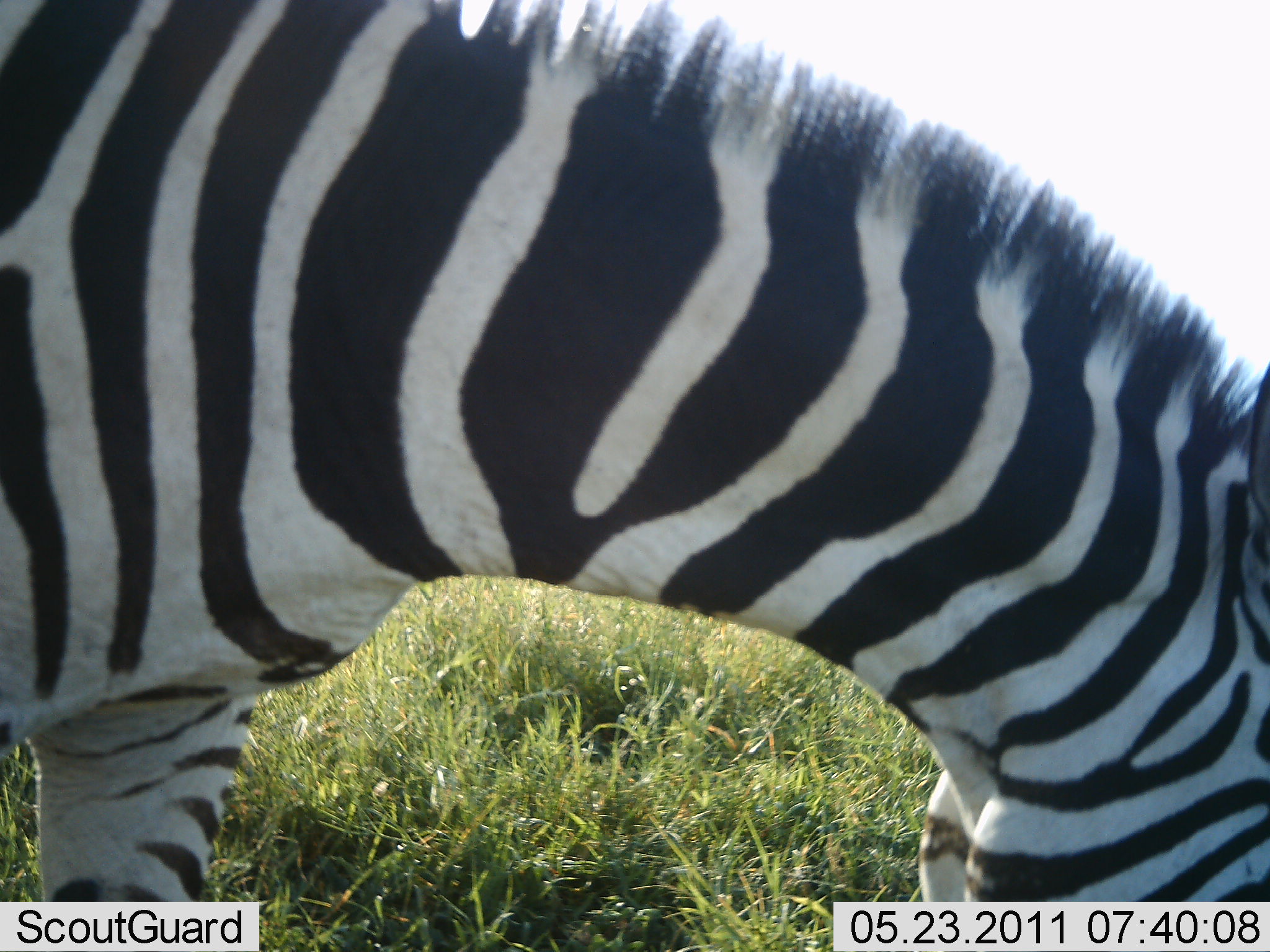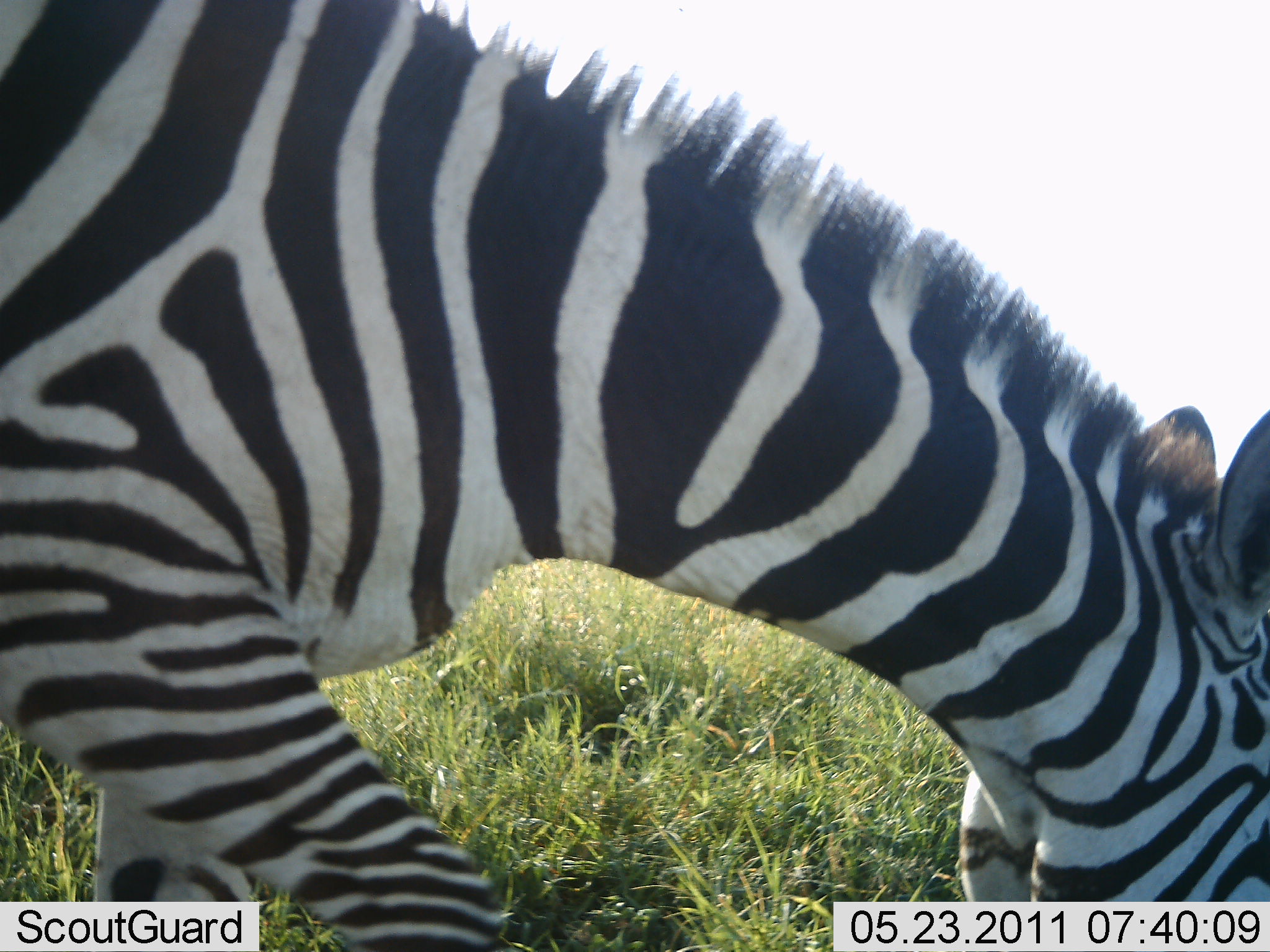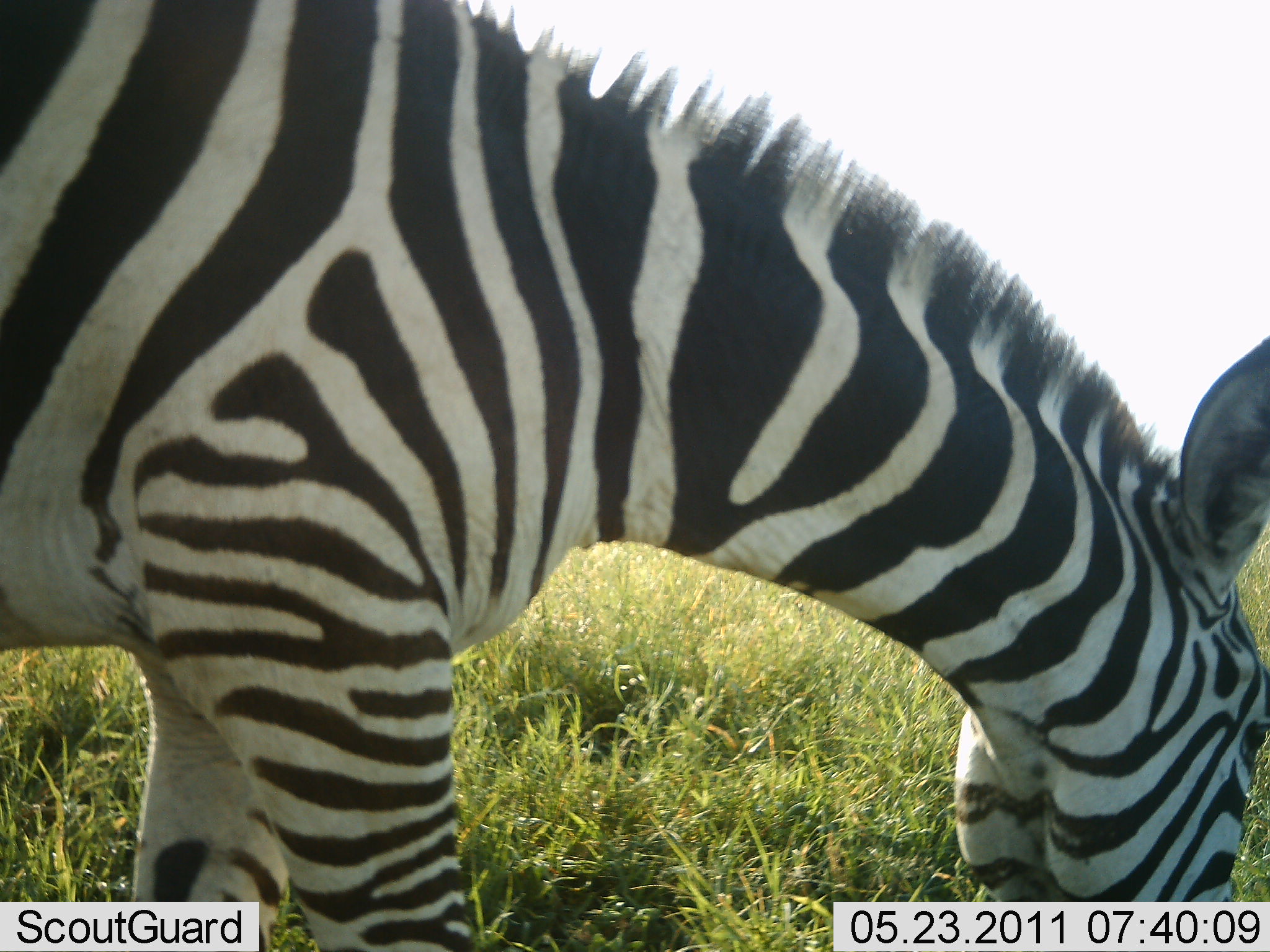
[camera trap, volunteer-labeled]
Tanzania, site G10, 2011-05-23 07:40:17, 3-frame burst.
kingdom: Animalia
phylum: Chordata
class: Mammalia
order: Perissodactyla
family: Equidae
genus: Equus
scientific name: Equus quagga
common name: plains zebra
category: zebra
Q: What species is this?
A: Zebra (plains zebra) (Equus quagga).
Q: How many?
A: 1.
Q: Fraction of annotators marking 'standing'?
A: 45%.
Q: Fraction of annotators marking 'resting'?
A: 0%.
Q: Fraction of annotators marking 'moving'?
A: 9%.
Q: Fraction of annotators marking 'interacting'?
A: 0%.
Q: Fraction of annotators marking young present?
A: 0%.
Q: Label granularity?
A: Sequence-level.